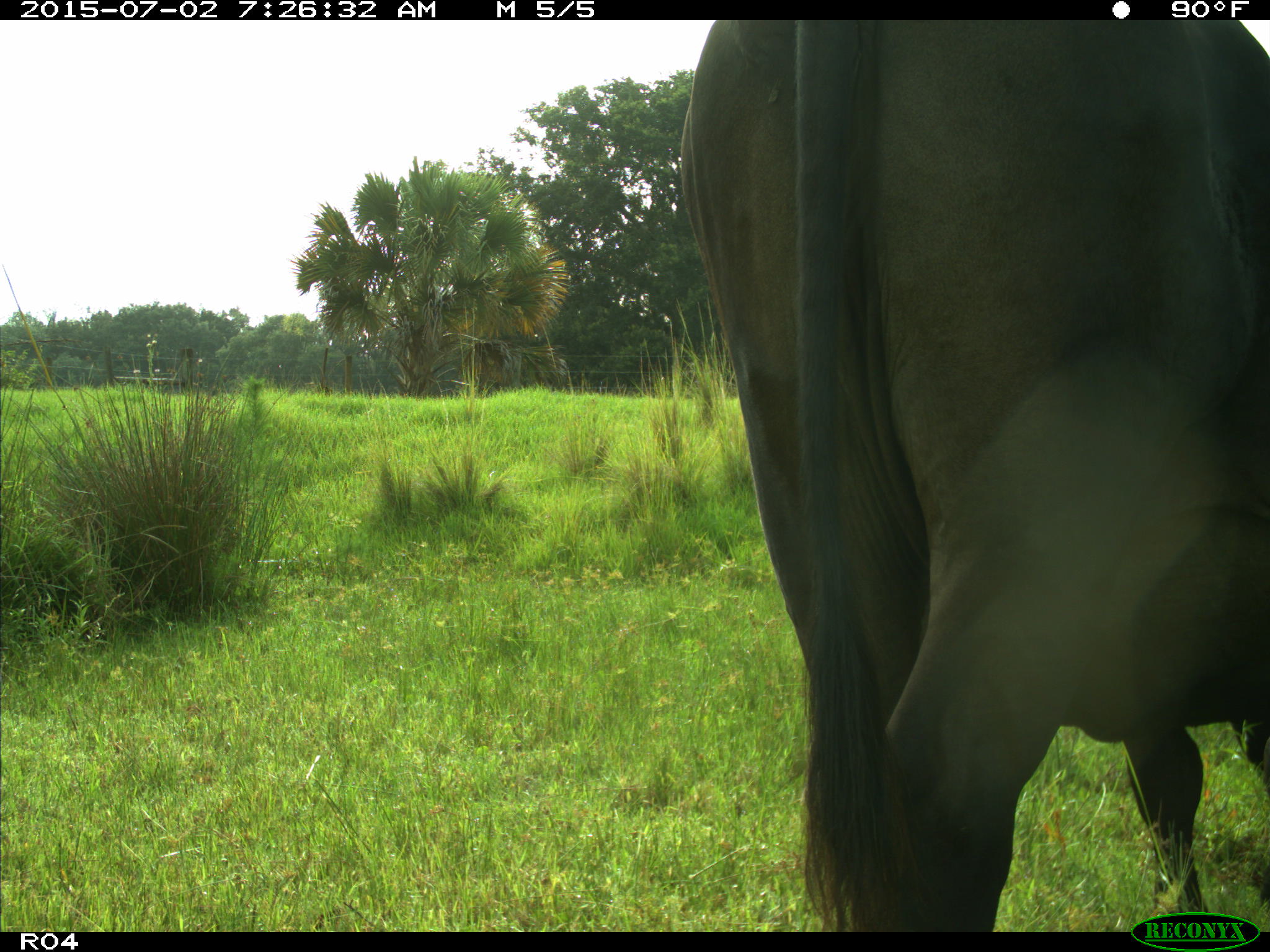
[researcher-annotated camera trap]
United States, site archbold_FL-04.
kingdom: Animalia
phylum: Chordata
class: Mammalia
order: Artiodactyla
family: Bovidae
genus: Bos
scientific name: Bos taurus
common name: domestic cow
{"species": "Bos taurus (domestic cow)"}